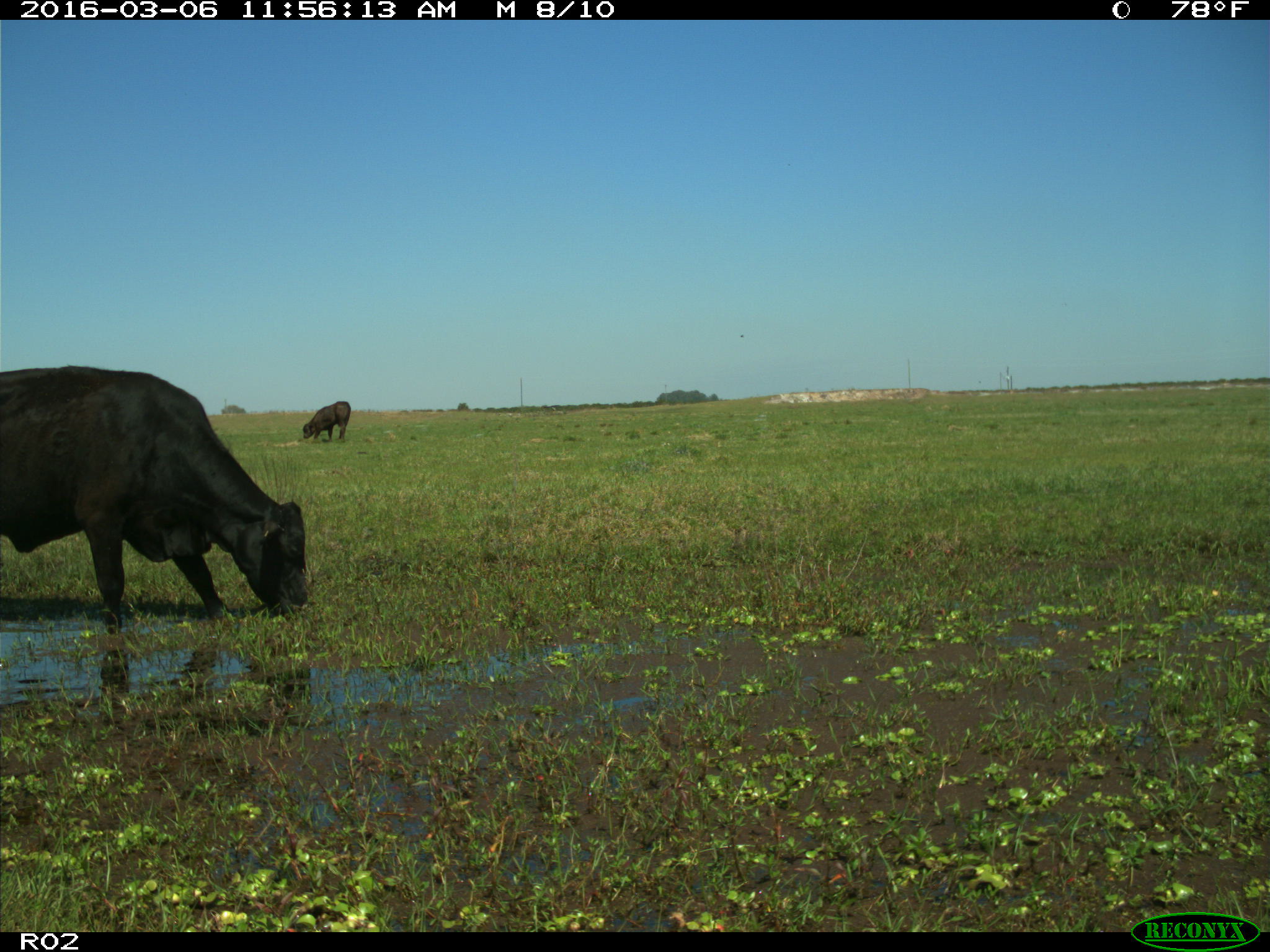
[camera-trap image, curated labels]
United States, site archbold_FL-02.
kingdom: Animalia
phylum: Chordata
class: Mammalia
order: Artiodactyla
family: Bovidae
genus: Bos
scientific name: Bos taurus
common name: domestic cow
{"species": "Bos taurus (domestic cow)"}